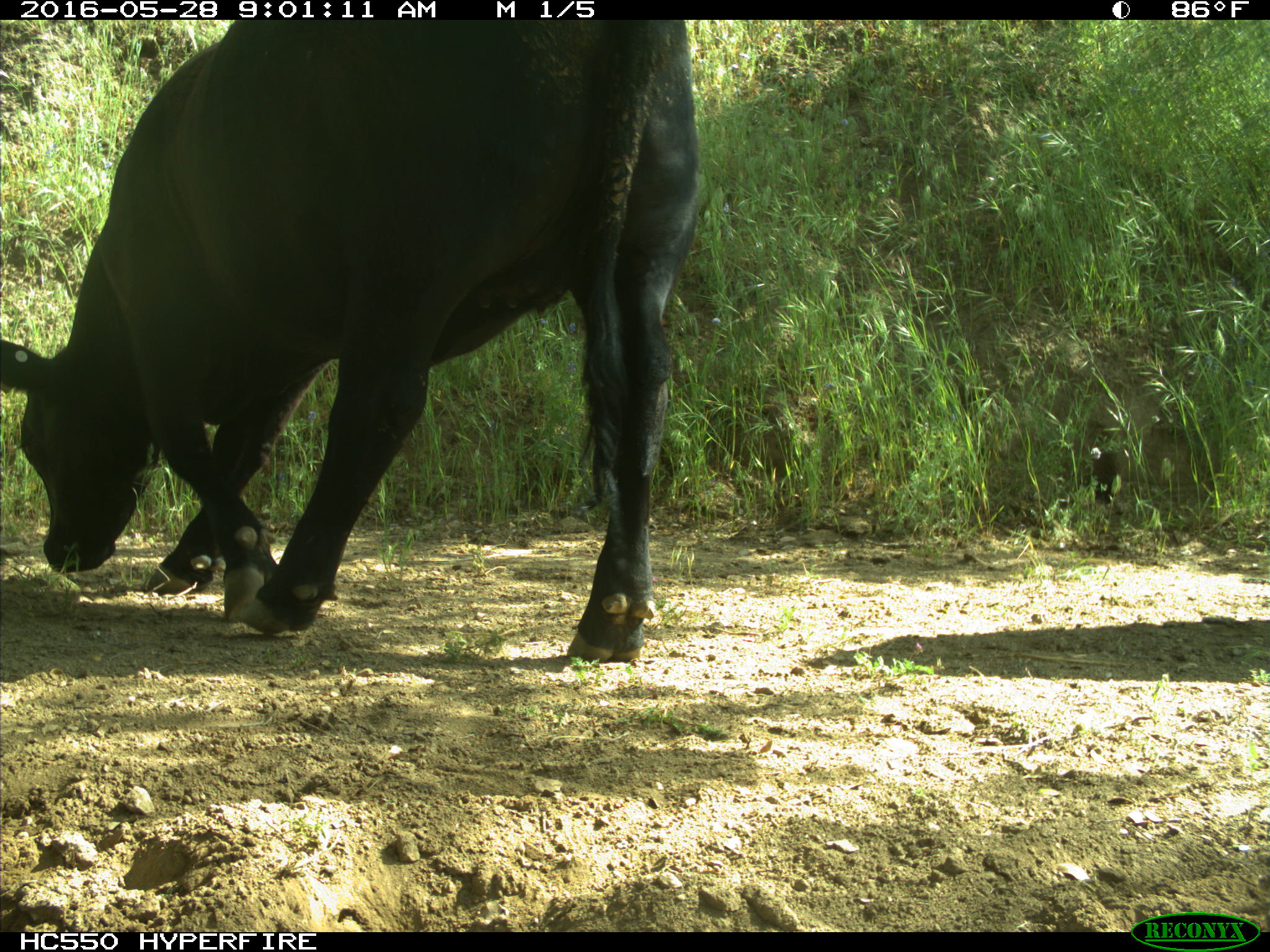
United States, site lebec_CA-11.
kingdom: Animalia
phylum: Chordata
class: Mammalia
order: Artiodactyla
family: Bovidae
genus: Bos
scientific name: Bos taurus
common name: domestic cow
Bos taurus (domestic cow).